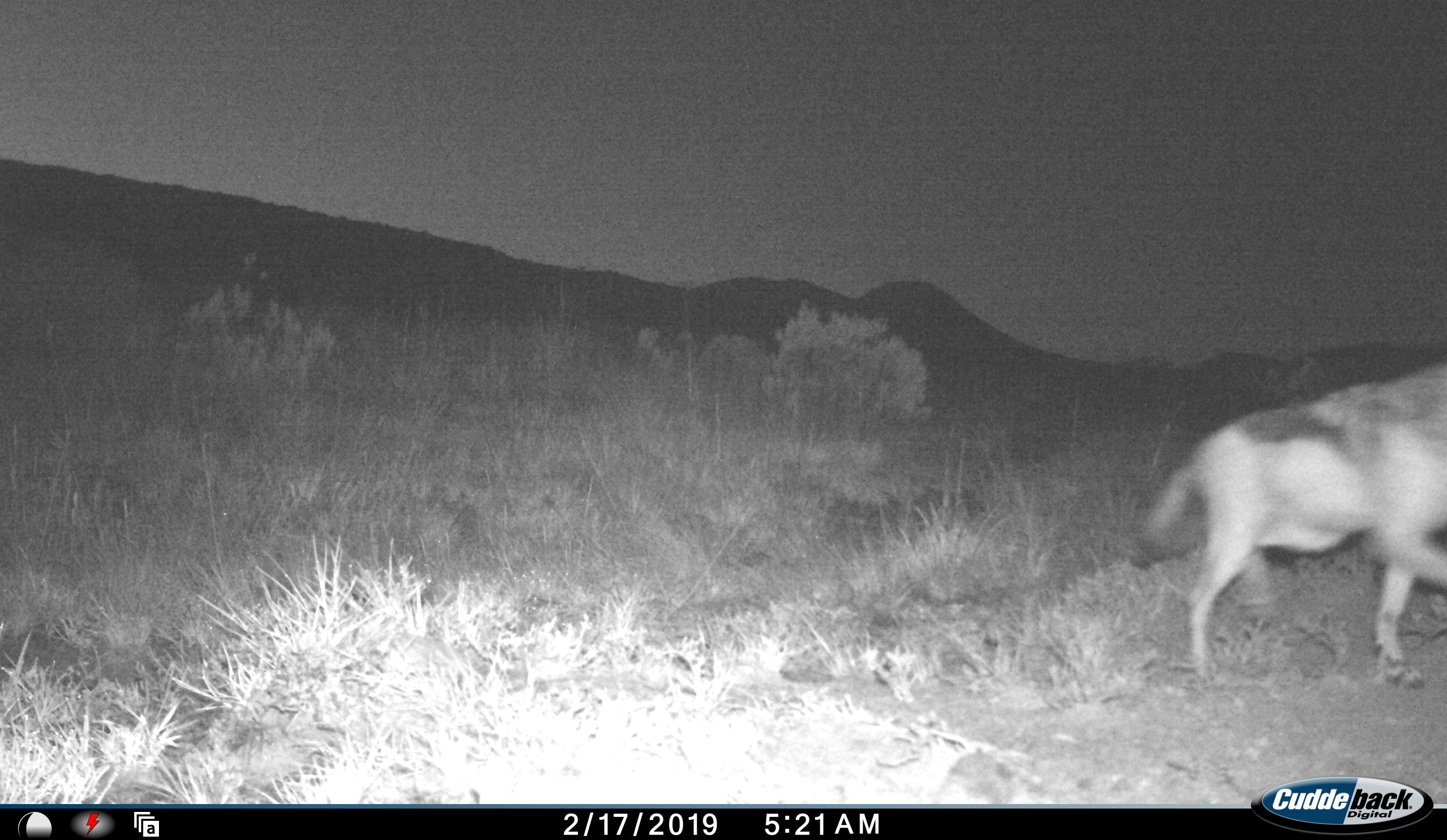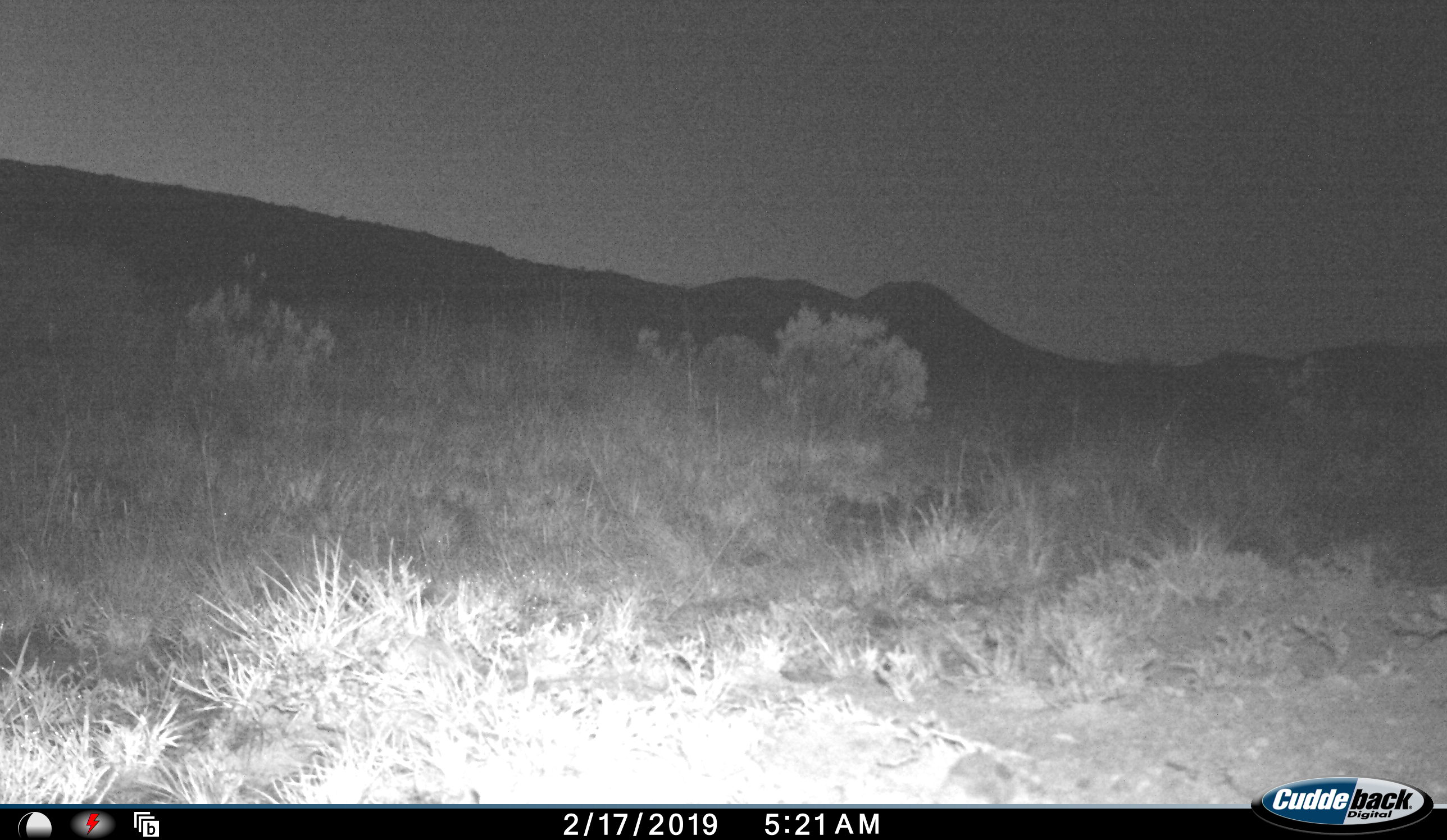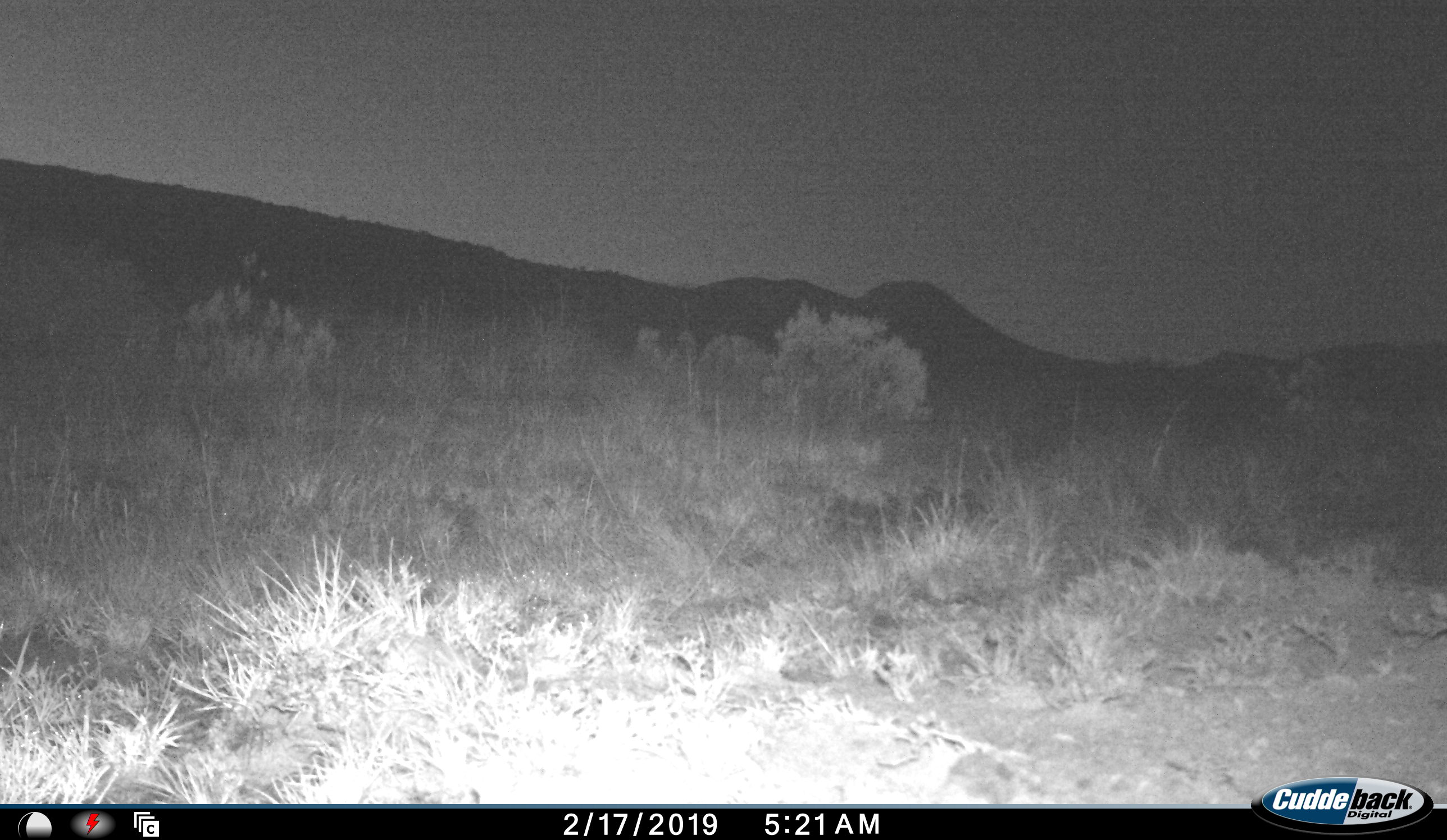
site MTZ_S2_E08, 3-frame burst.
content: unidentified animal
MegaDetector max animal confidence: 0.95